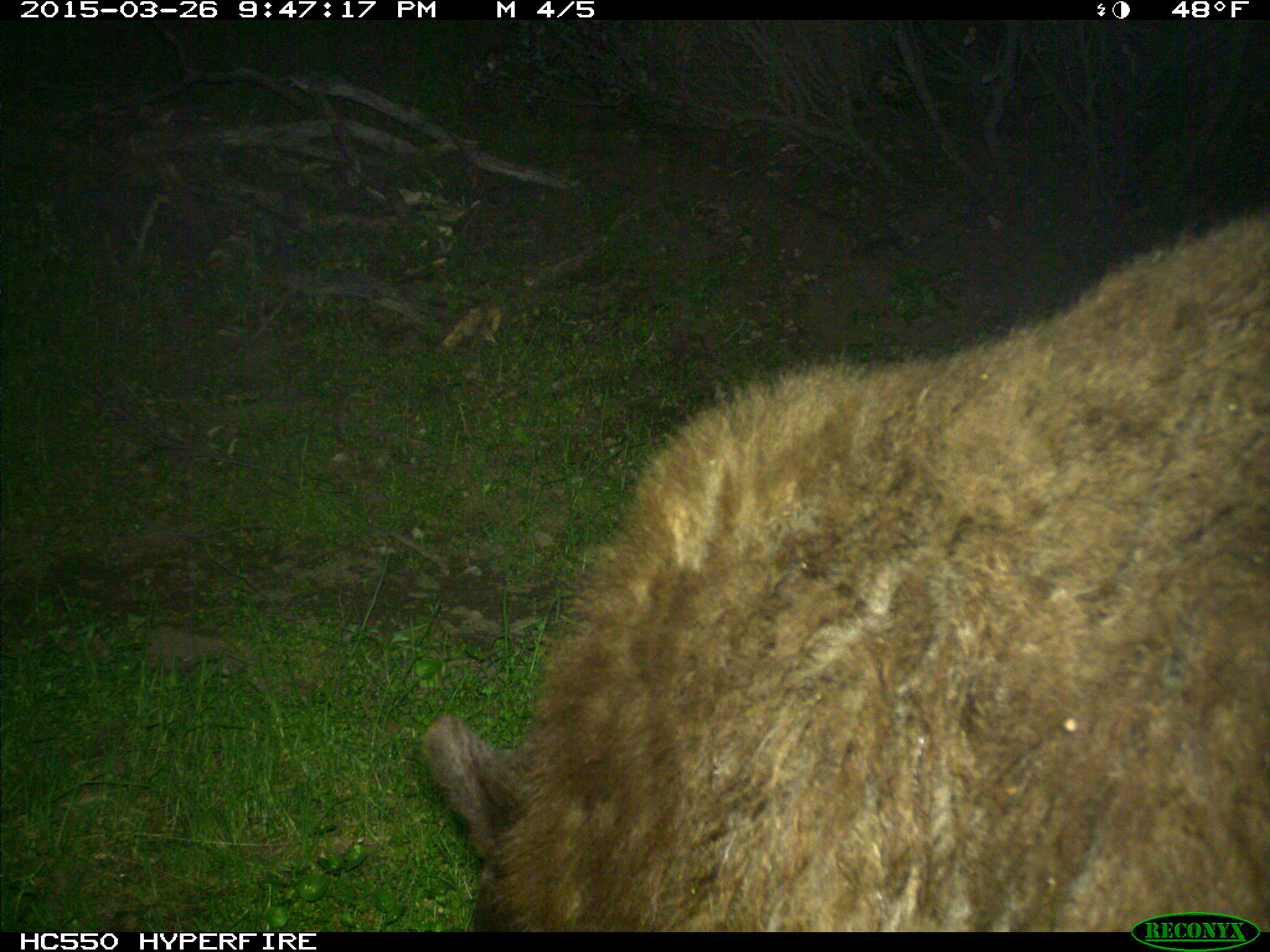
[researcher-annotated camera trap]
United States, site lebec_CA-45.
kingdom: Animalia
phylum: Chordata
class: Mammalia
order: Carnivora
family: Ursidae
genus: Ursus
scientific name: Ursus americanus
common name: american black bear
Ursus americanus (american black bear).